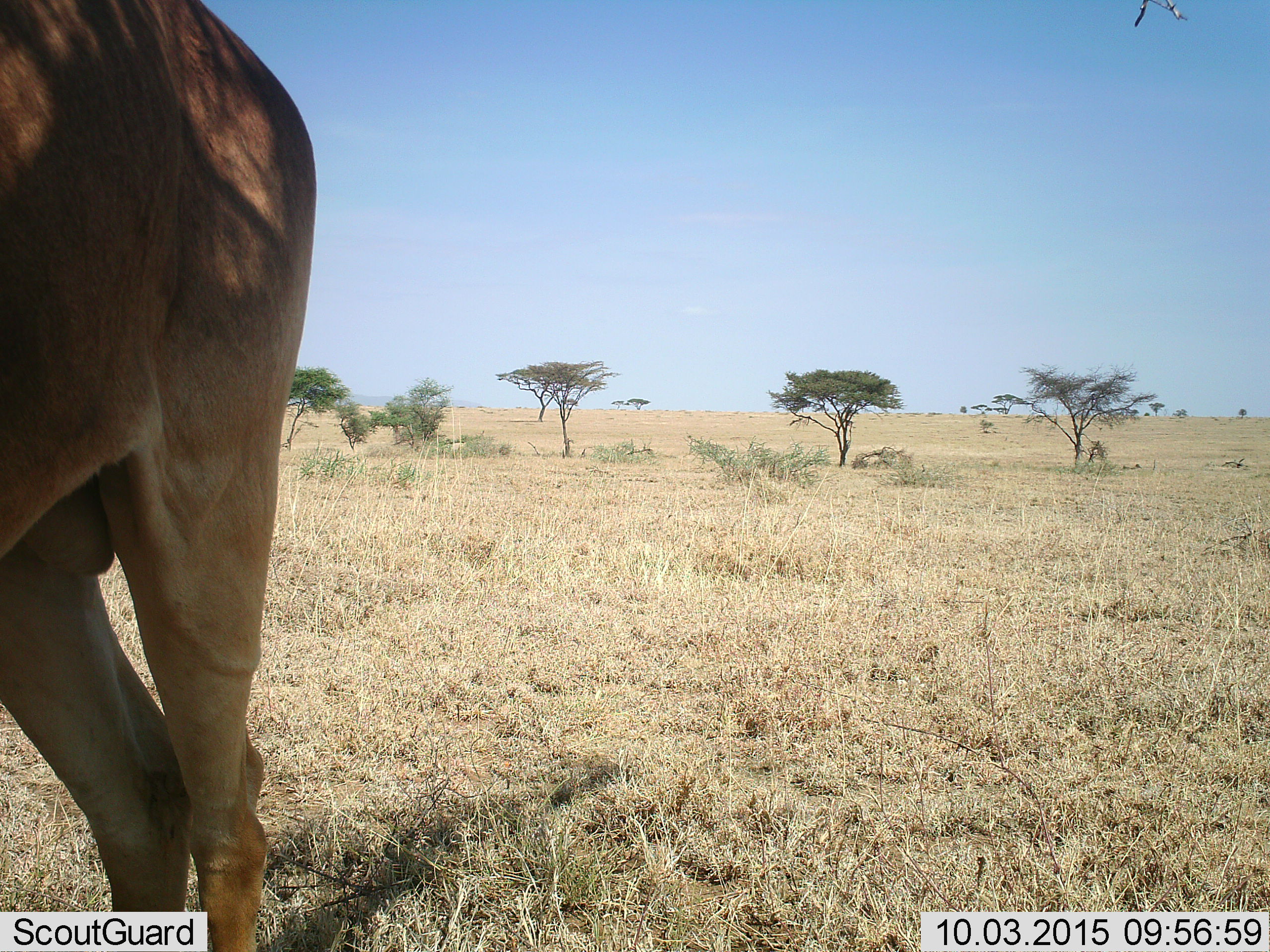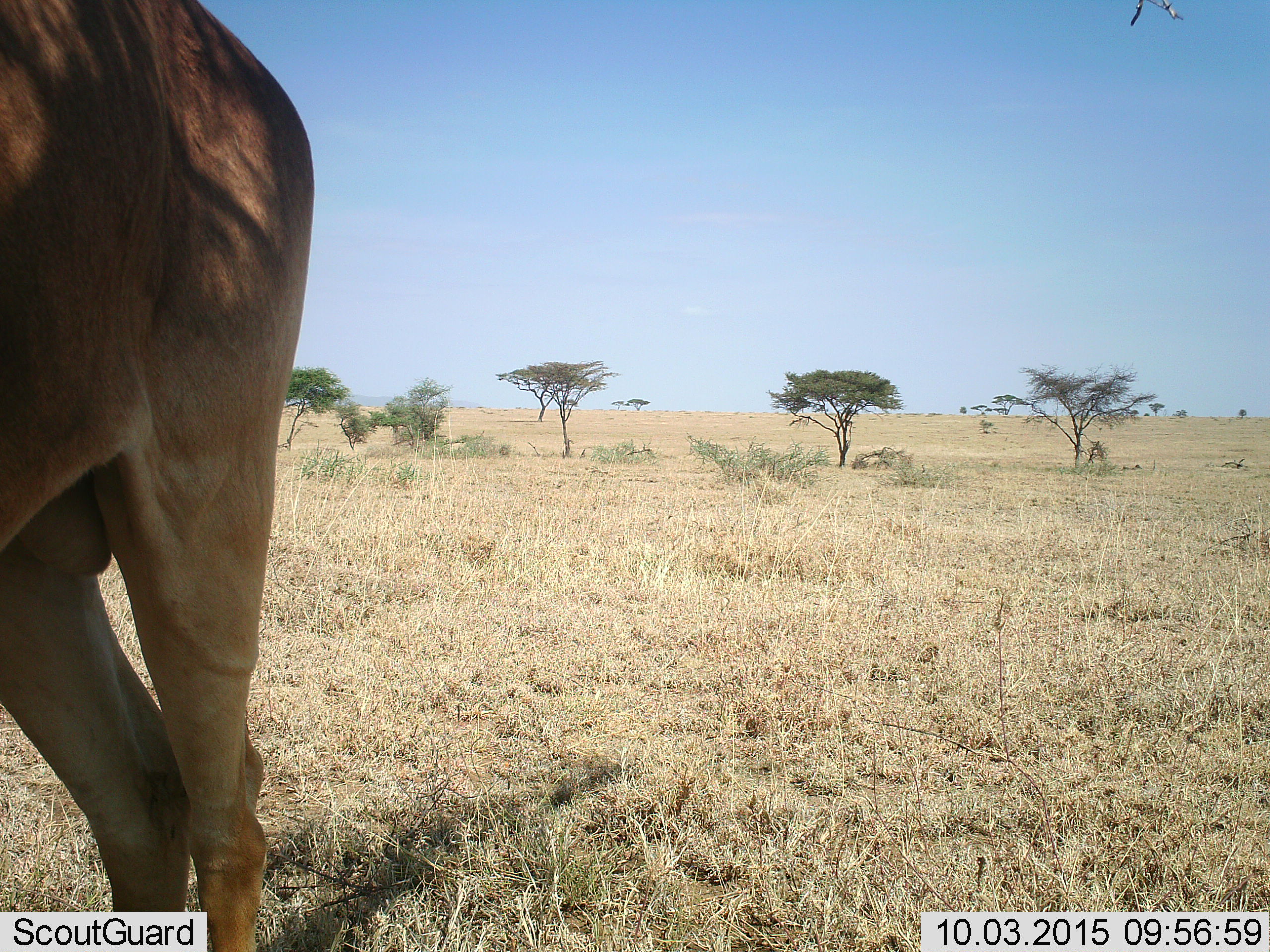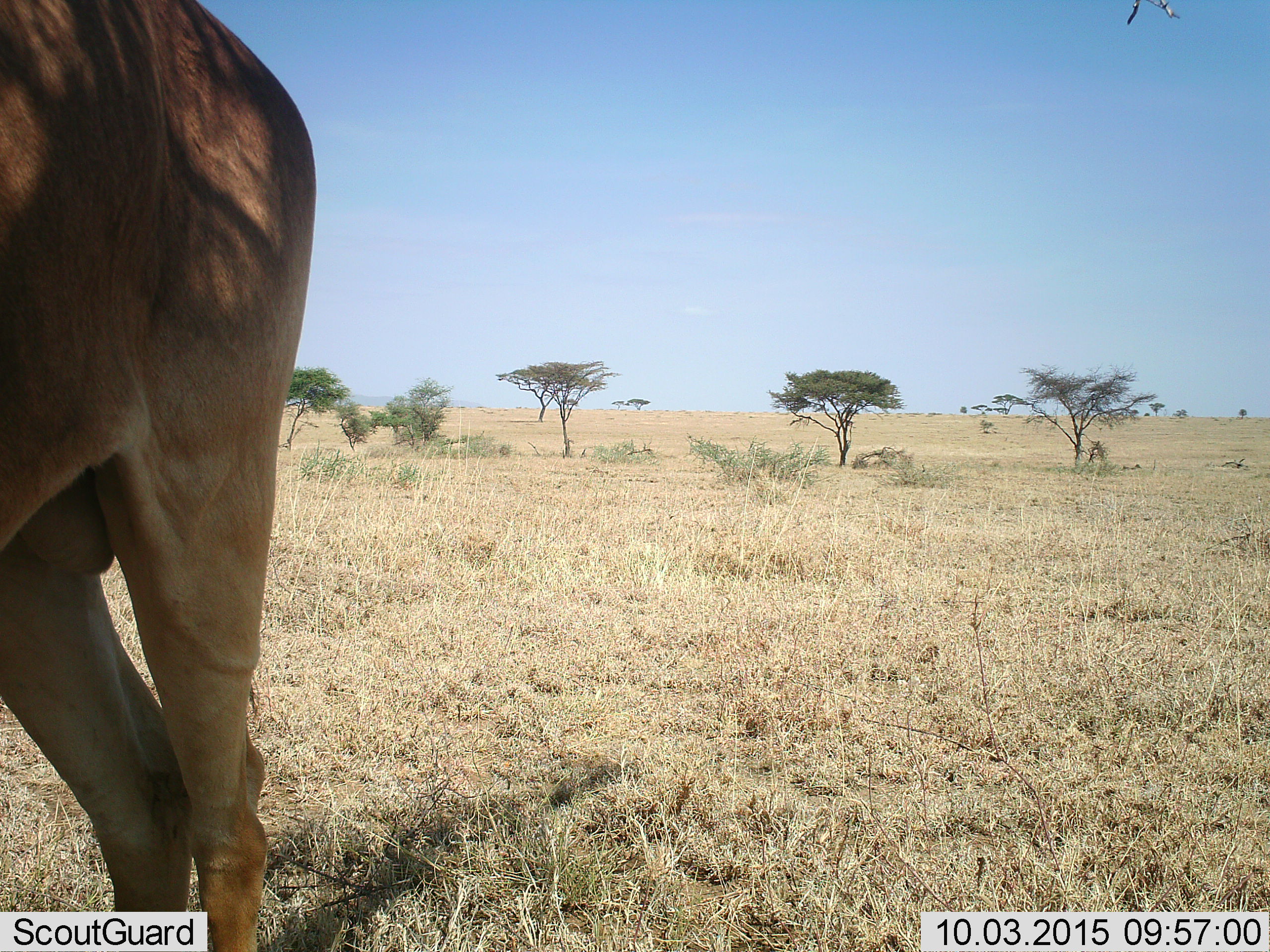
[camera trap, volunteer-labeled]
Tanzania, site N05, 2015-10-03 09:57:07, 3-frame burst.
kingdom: Animalia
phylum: Chordata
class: Mammalia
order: Artiodactyla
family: Bovidae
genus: Alcelaphus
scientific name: Alcelaphus buselaphus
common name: hartebeest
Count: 1.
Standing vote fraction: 100%.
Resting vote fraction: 0%.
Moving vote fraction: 0%.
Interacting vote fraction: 0%.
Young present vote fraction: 0%.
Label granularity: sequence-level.